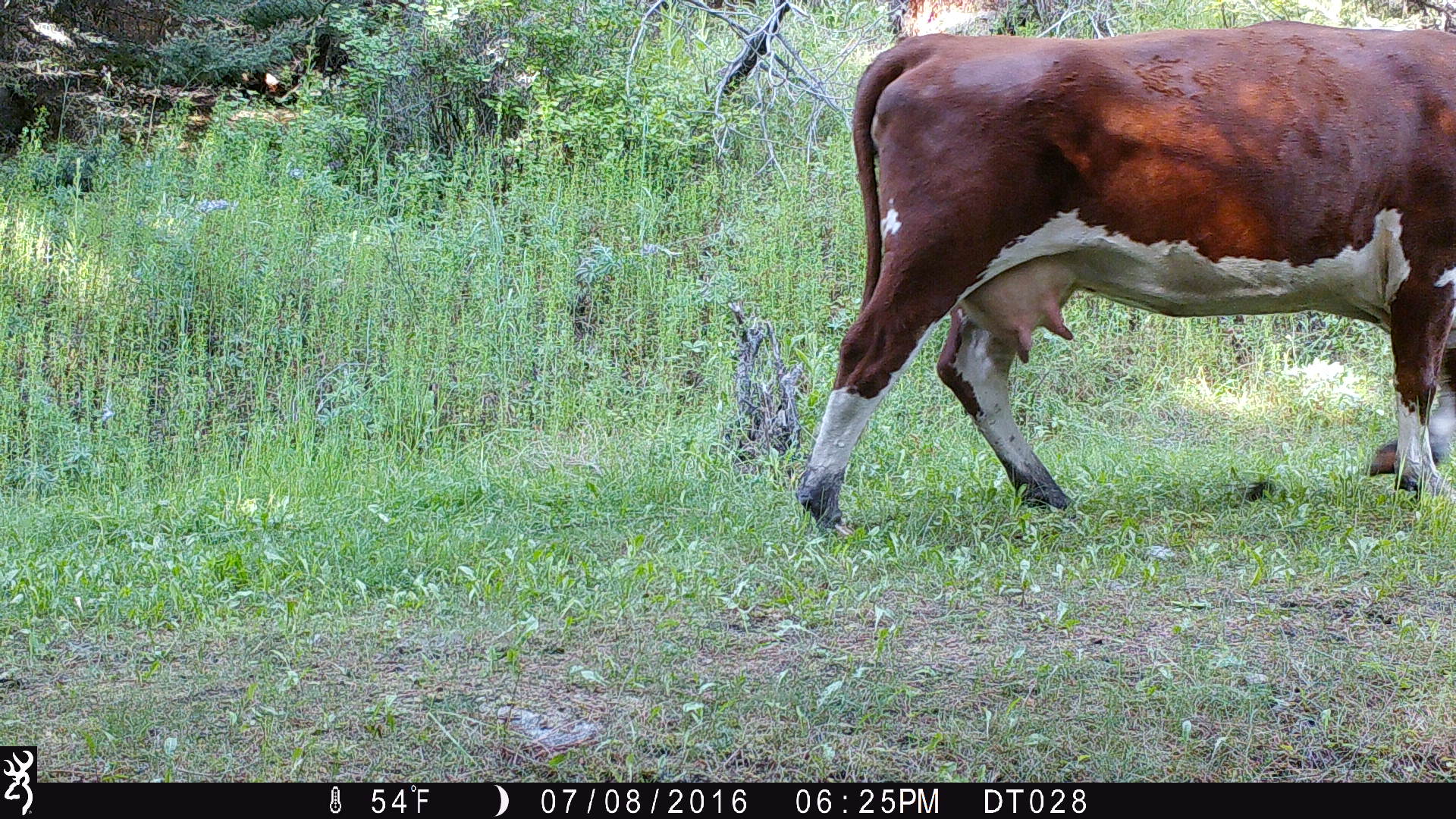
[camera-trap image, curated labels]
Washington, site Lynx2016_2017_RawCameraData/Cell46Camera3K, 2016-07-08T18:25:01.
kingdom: Animalia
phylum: Chordata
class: Mammalia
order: Artiodactyla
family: Bovidae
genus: Bos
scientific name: Bos taurus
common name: domestic cattle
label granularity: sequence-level